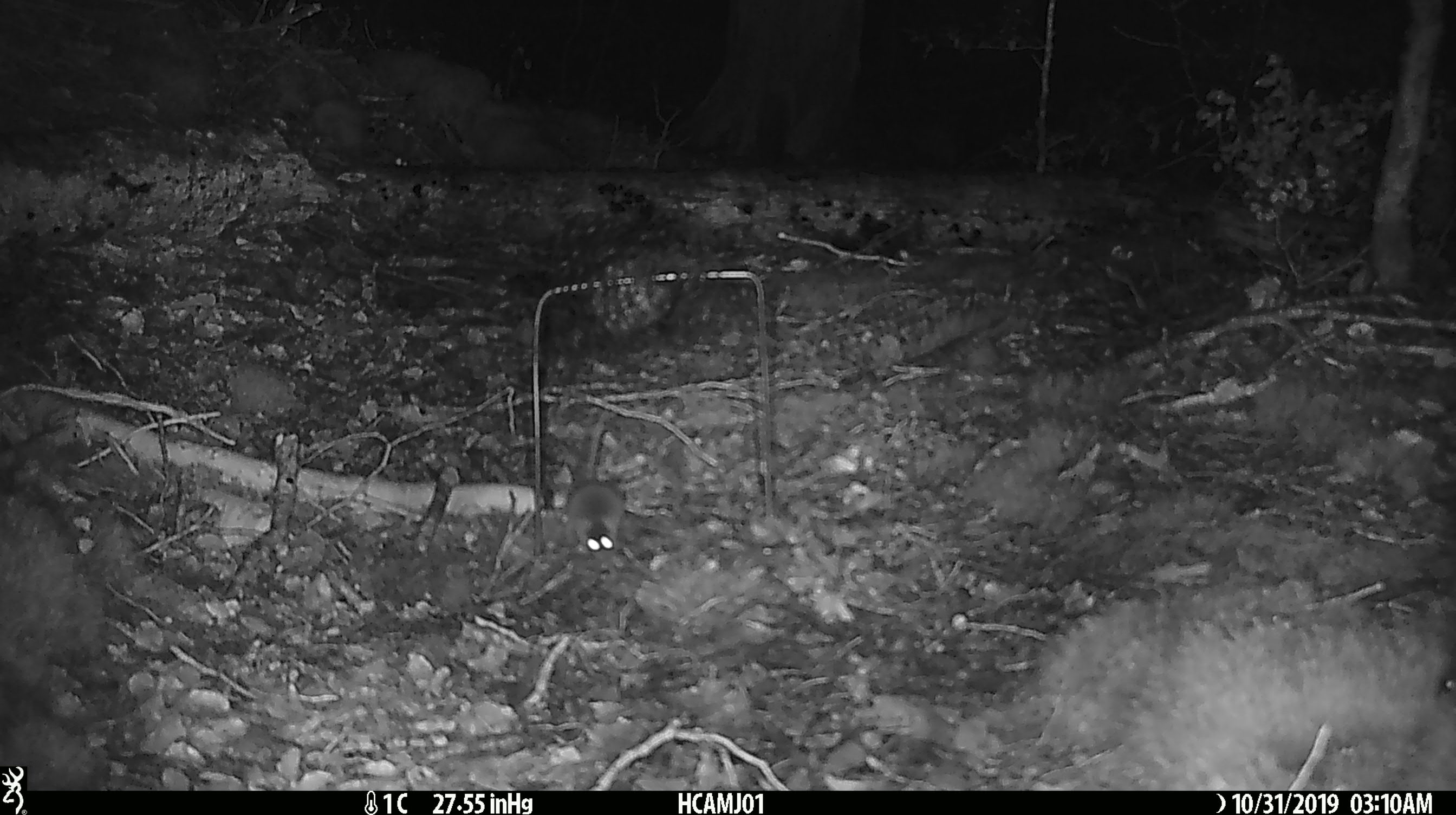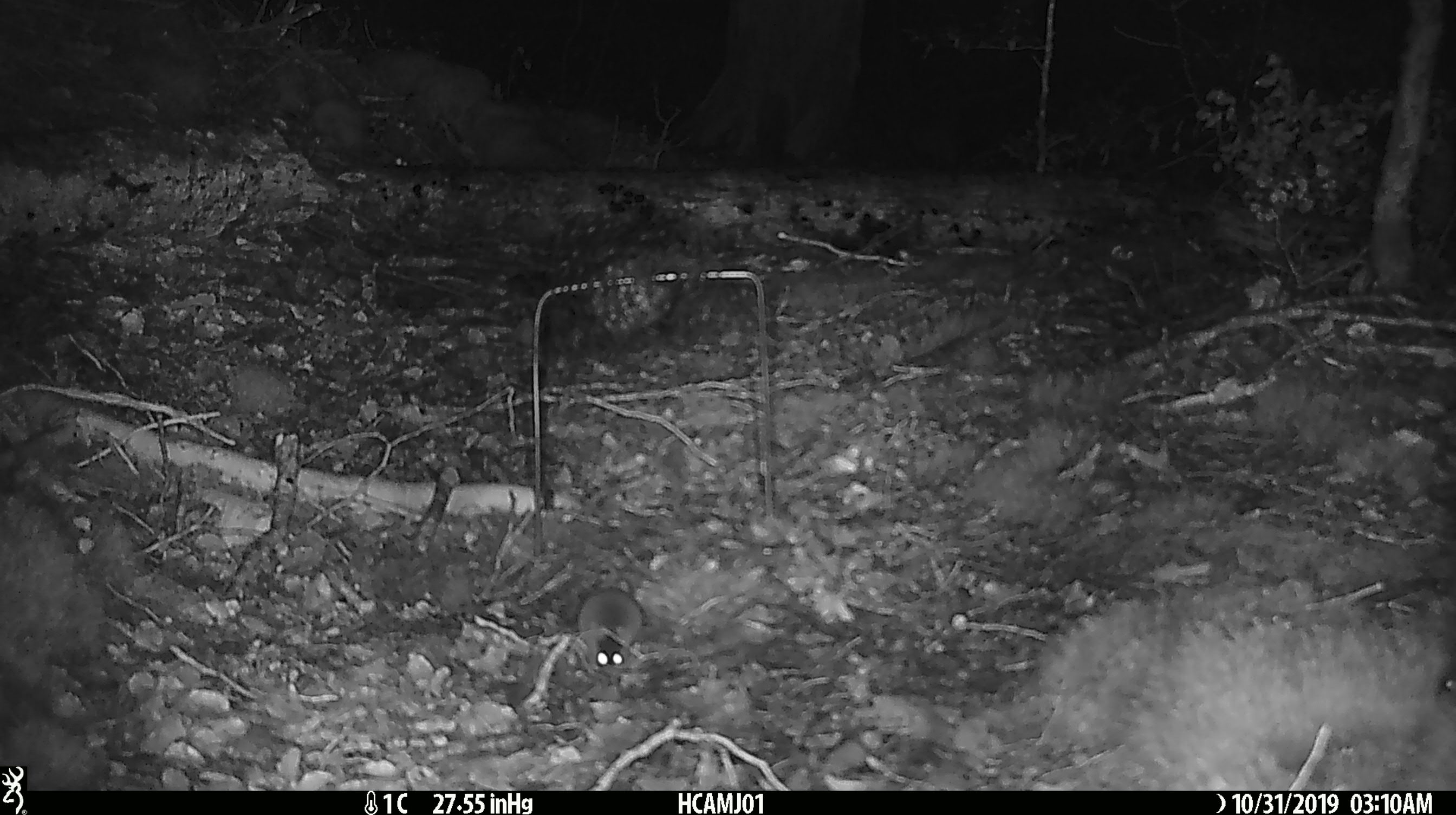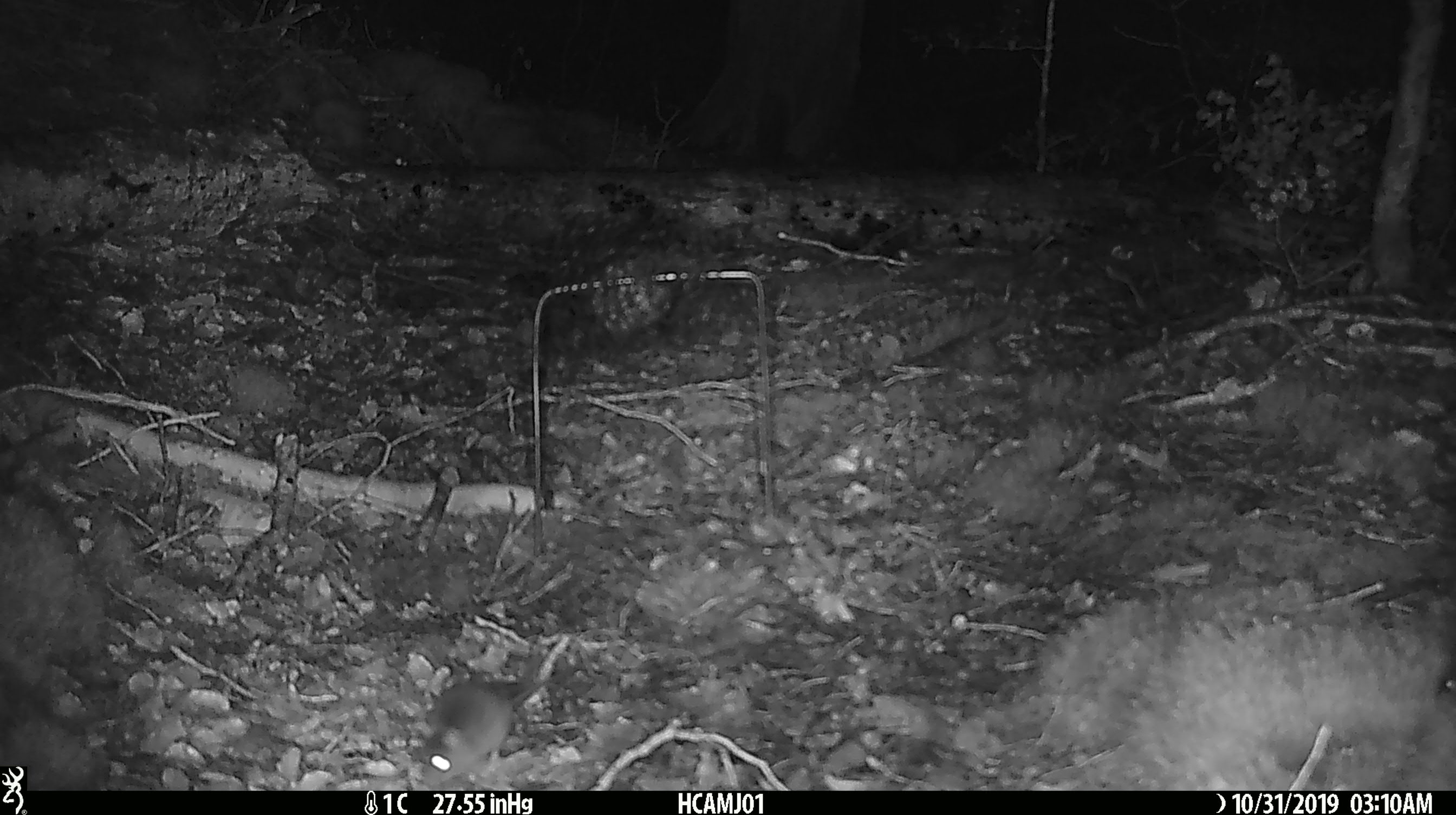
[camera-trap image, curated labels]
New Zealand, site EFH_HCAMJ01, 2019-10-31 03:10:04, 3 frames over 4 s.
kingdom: Animalia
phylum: Chordata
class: Mammalia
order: Rodentia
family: Muridae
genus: Mus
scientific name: Mus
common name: mouse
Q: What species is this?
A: Mouse (Mus).